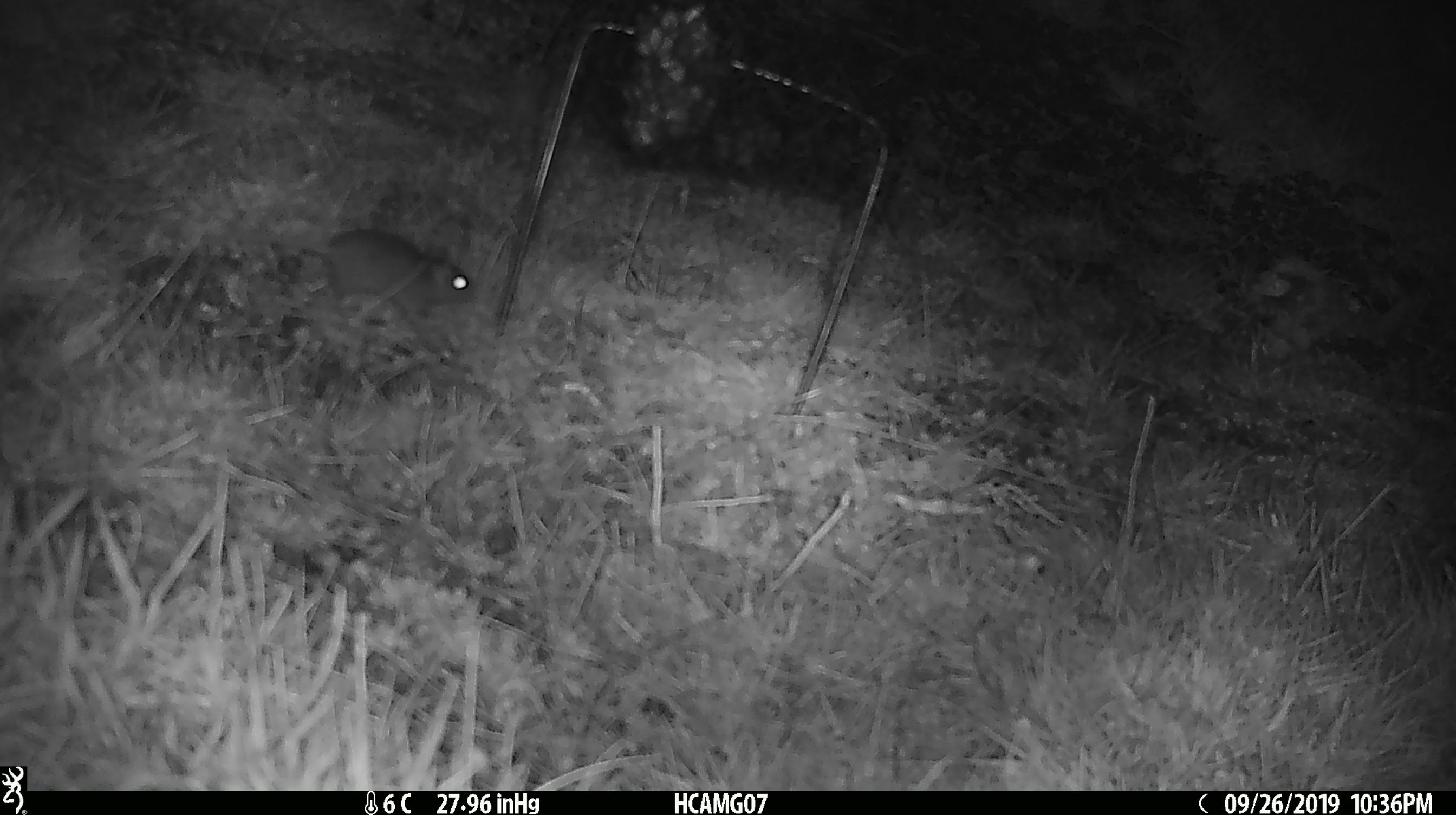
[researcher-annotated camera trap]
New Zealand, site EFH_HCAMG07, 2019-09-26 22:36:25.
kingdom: Animalia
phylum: Chordata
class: Mammalia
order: Rodentia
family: Muridae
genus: Mus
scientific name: Mus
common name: mouse